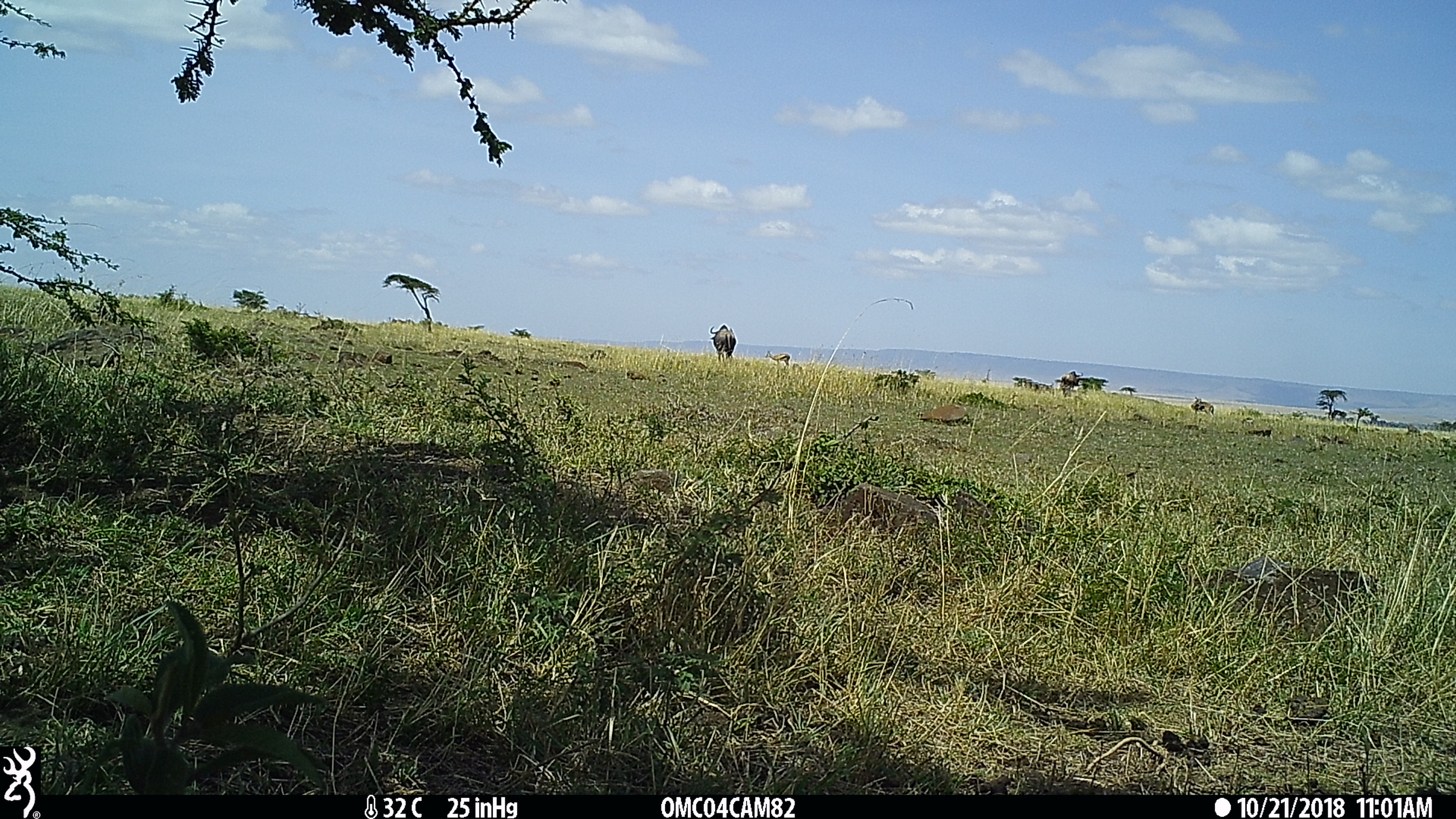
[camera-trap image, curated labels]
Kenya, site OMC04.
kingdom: Animalia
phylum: Chordata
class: Mammalia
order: Artiodactyla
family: Bovidae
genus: Connochaetes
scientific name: Connochaetes taurinus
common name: blue wildebeest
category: wildebeest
Wildebeest (blue wildebeest) (Connochaetes taurinus).